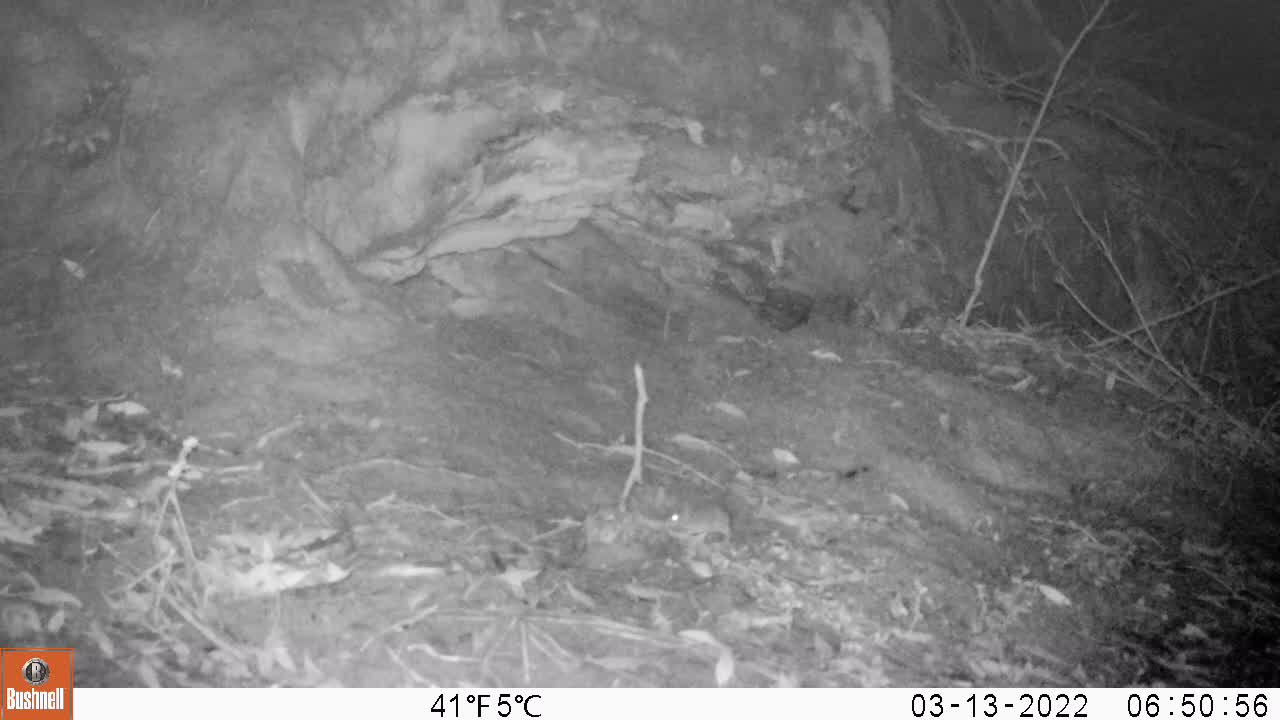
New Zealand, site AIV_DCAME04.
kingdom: Animalia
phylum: Chordata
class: Mammalia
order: Rodentia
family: Muridae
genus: Mus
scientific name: Mus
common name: mouse